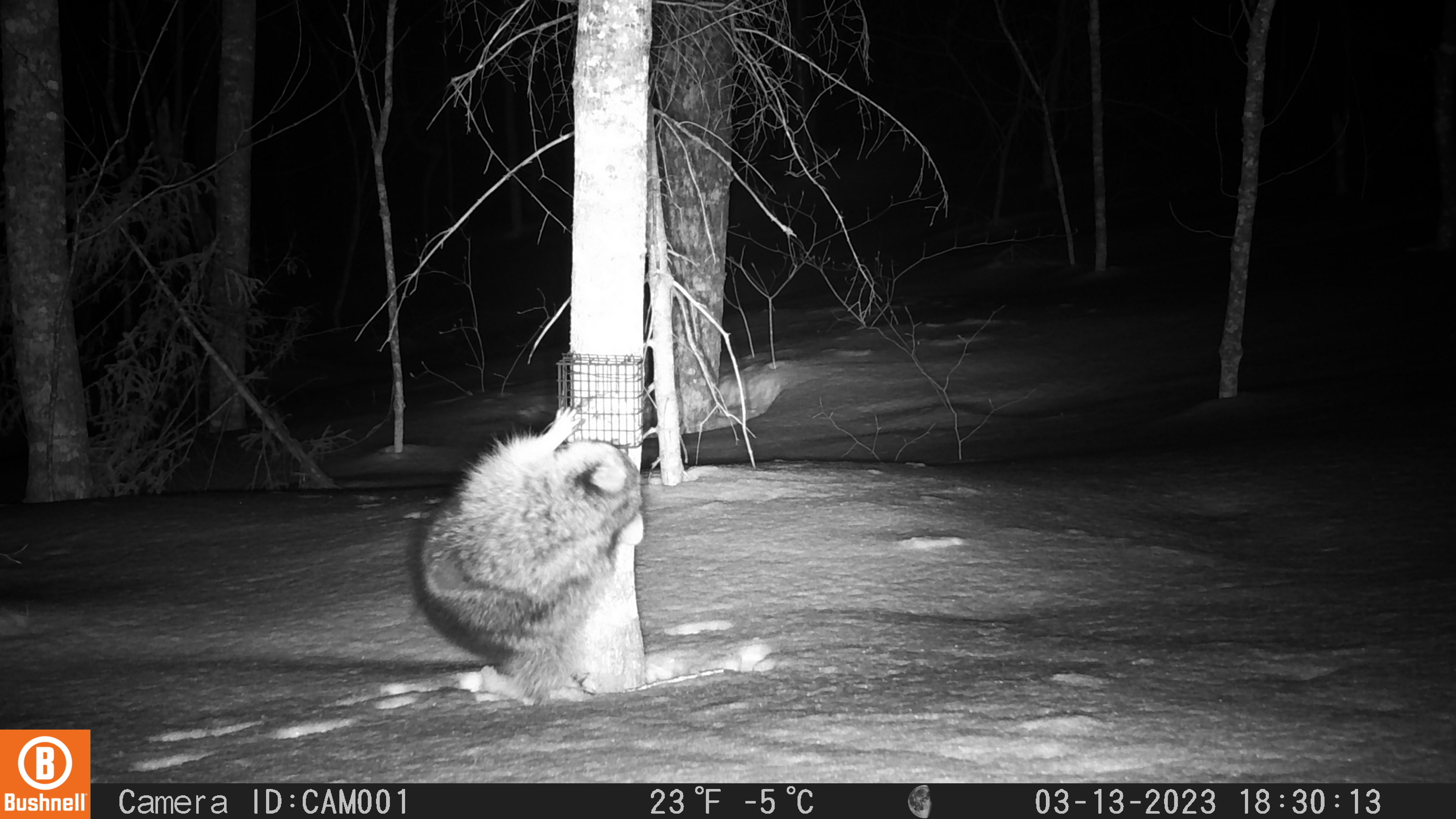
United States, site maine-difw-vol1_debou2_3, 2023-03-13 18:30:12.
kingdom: Animalia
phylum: Chordata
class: Mammalia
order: Carnivora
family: Procyonidae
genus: Procyon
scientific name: Procyon lotor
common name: raccoon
Raccoon (Procyon lotor).